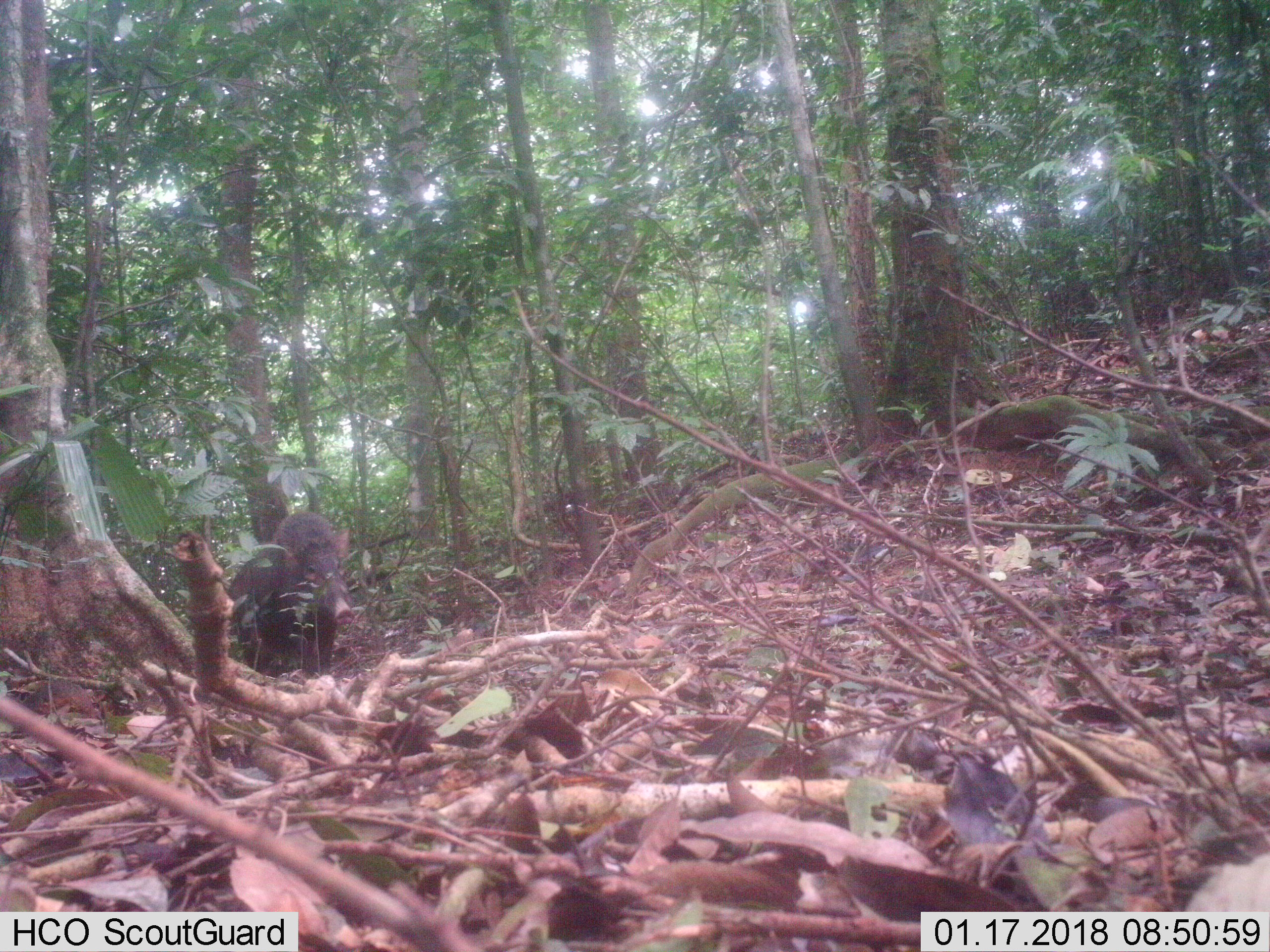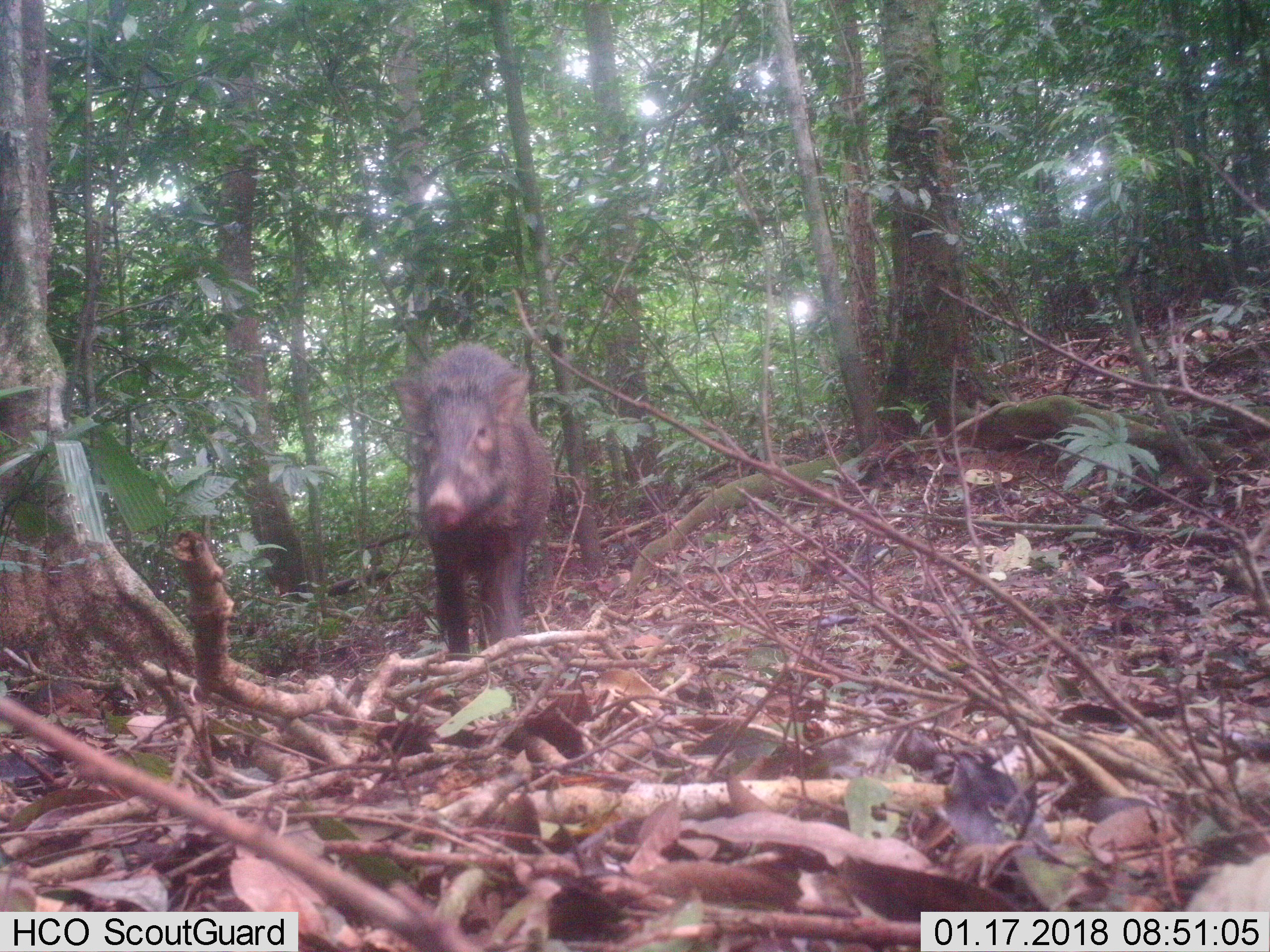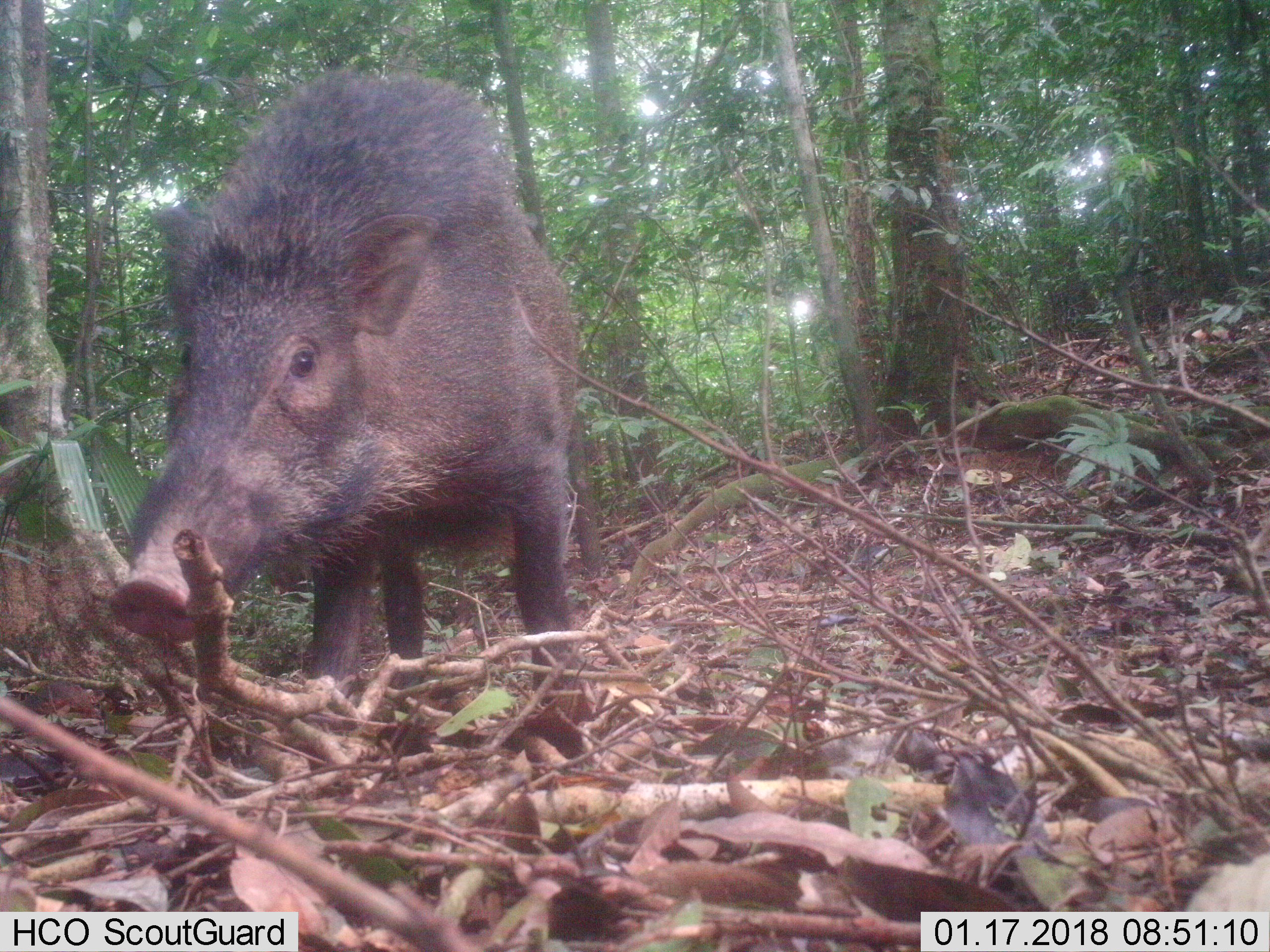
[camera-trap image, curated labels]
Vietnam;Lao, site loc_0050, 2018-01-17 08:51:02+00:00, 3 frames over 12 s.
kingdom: Animalia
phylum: Chordata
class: Mammalia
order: Artiodactyla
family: Suidae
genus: Sus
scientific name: Sus scrofa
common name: eurasian wild pig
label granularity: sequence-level